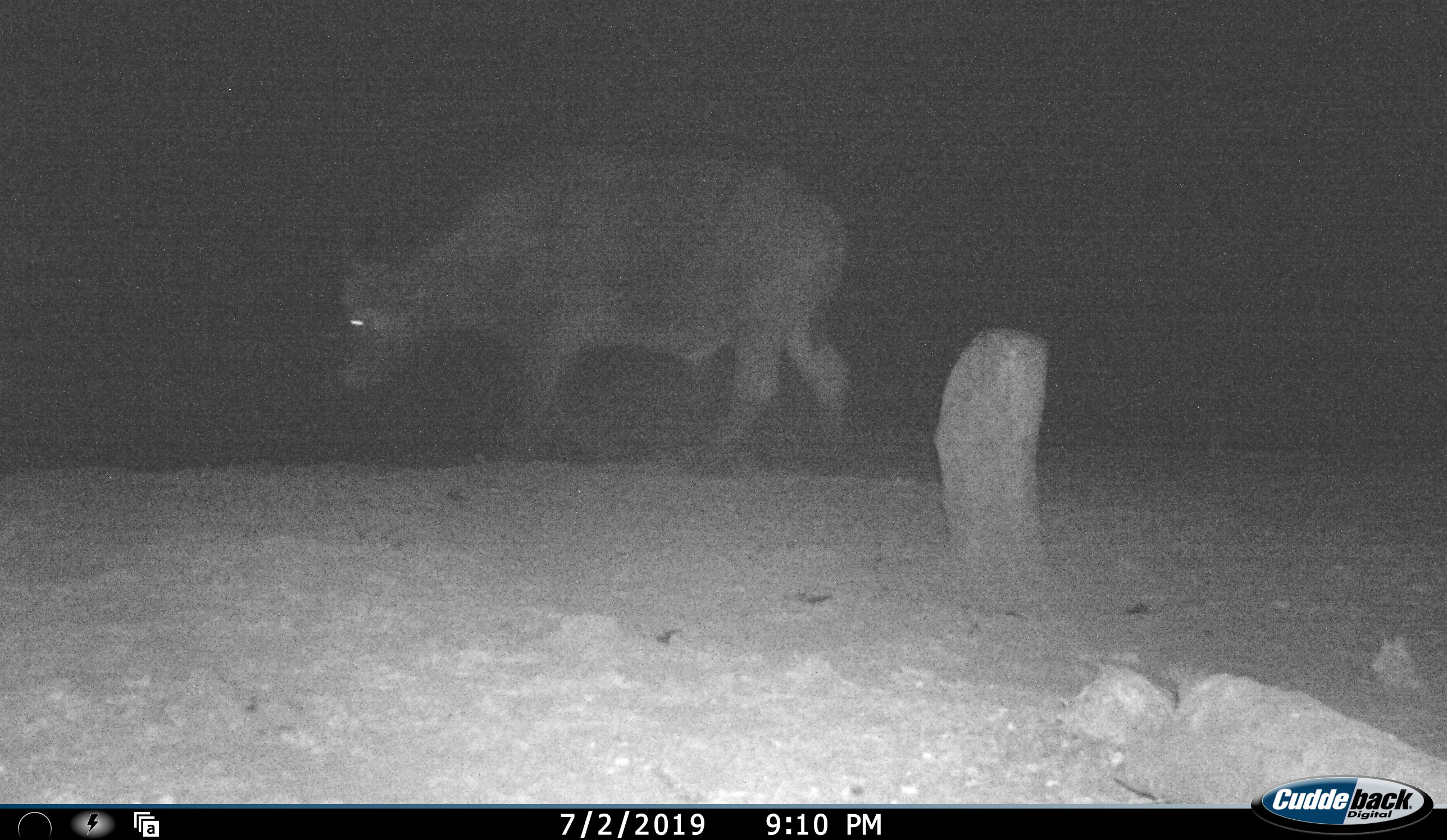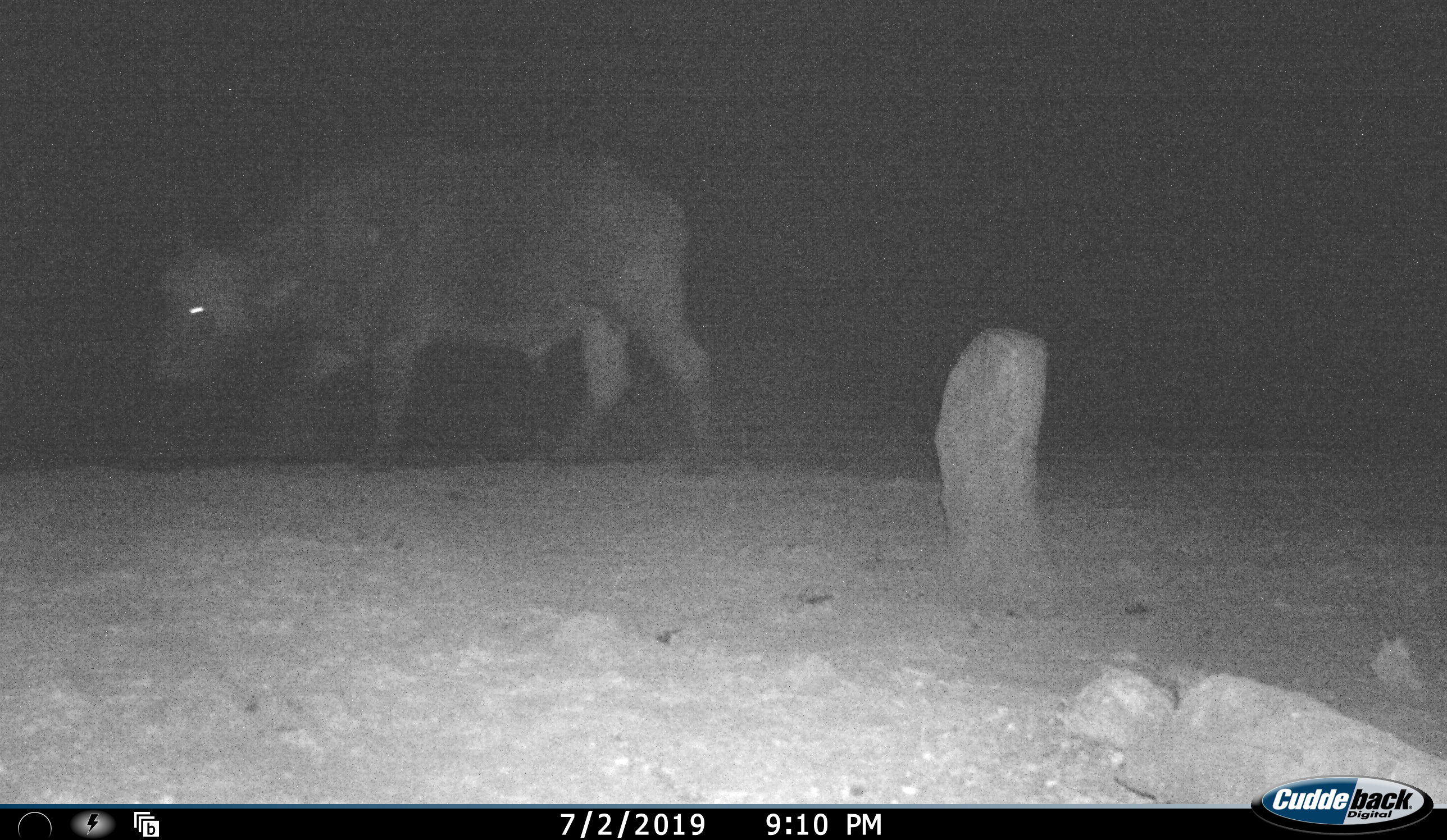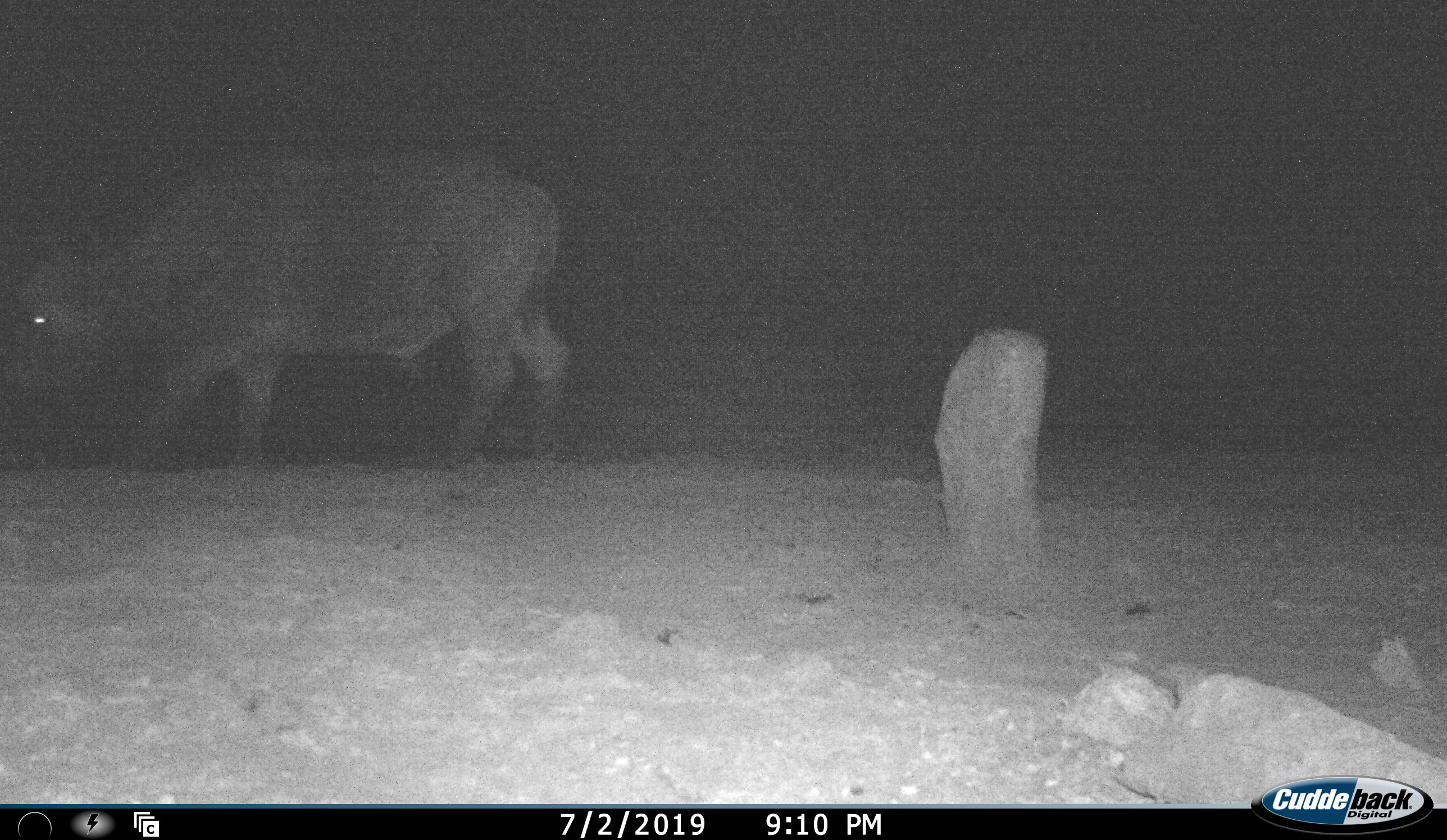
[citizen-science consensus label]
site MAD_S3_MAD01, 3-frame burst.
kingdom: Animalia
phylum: Chordata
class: Mammalia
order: Artiodactyla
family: Bovidae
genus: Syncerus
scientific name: Syncerus caffer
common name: african buffalo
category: buffalo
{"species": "buffalo (african buffalo) (Syncerus caffer)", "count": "1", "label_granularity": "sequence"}